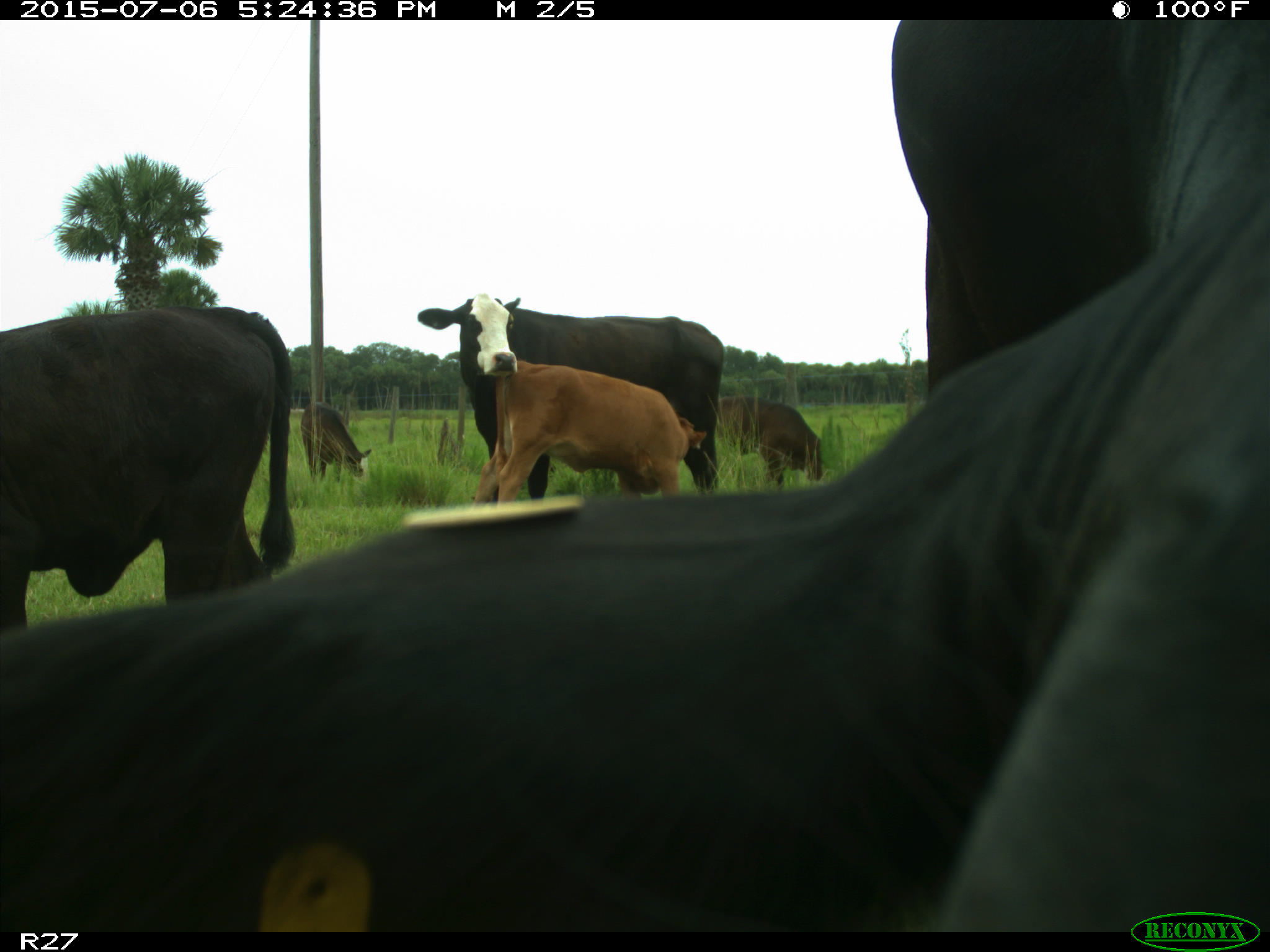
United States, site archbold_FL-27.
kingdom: Animalia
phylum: Chordata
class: Mammalia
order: Artiodactyla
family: Bovidae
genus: Bos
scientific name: Bos taurus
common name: domestic cow